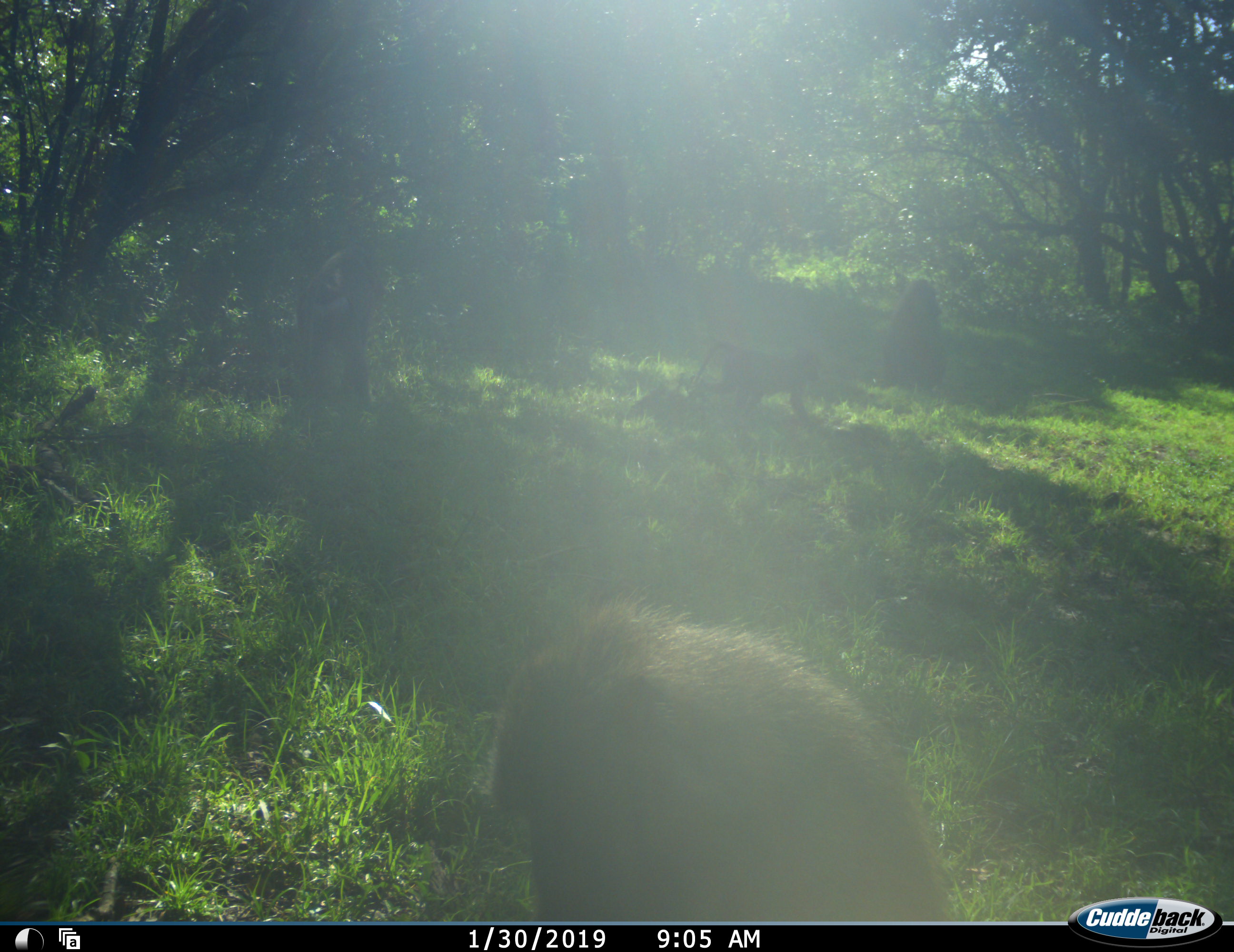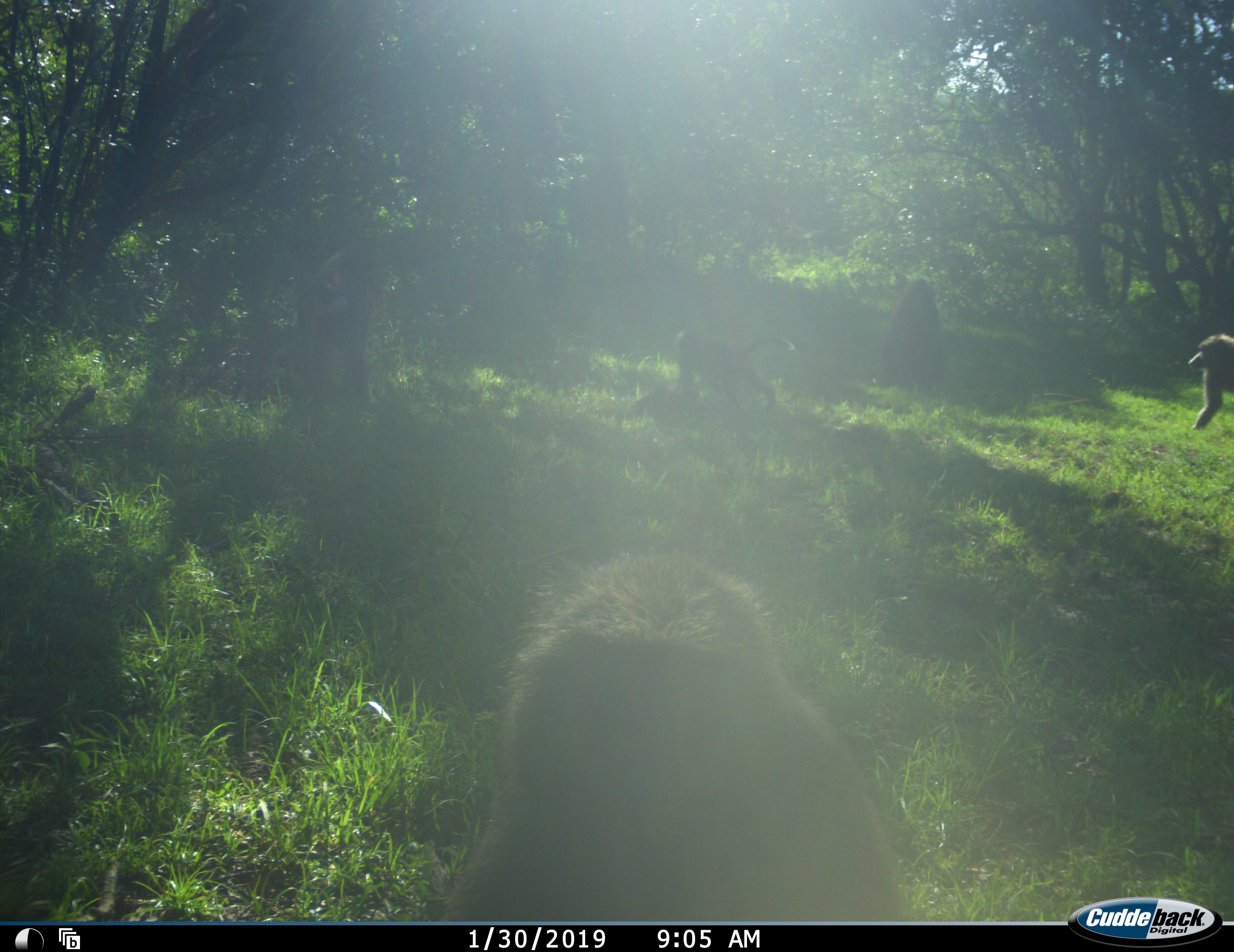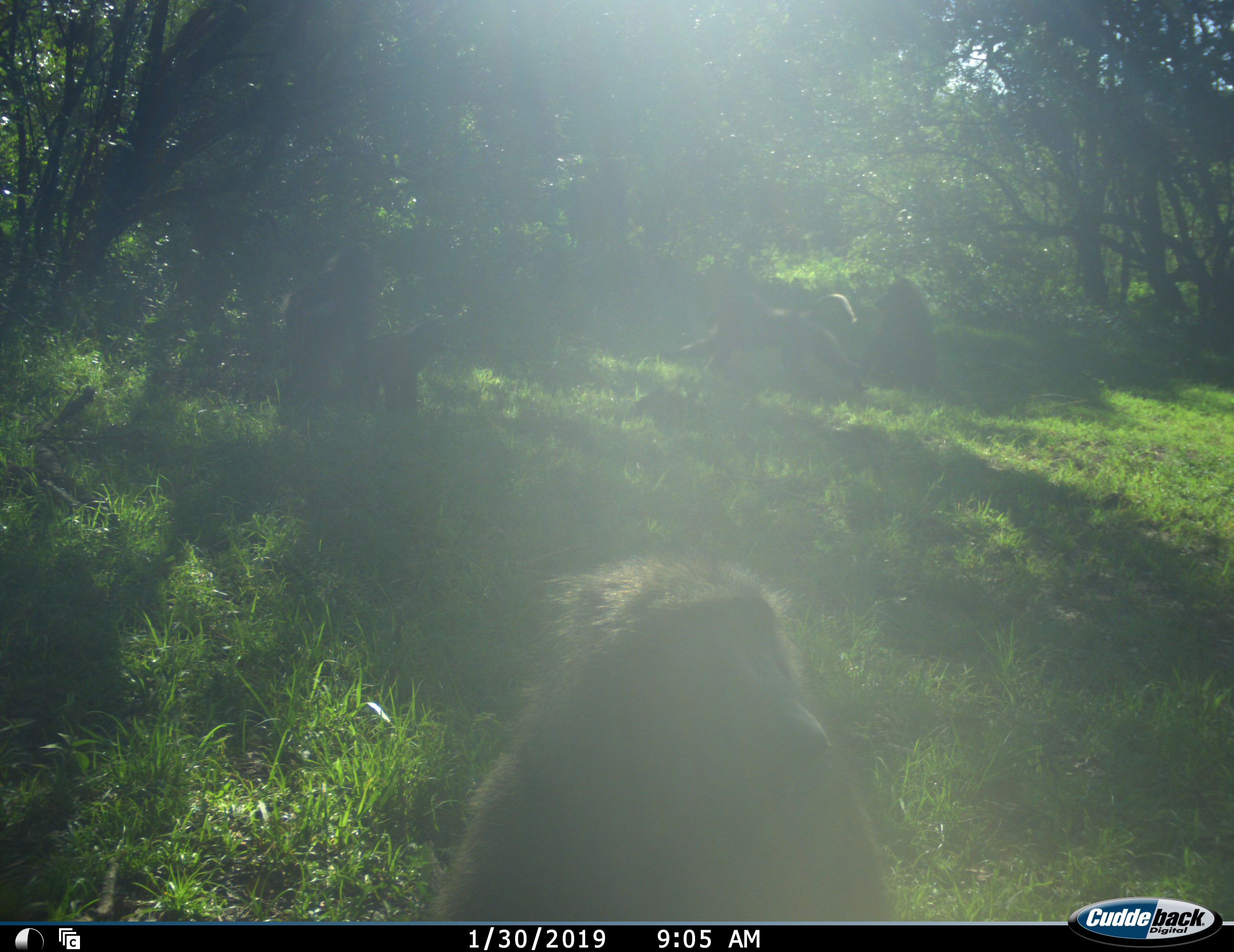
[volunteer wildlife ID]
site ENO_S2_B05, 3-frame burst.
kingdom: Animalia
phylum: Chordata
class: Mammalia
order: Primates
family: Cercopithecidae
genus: Papio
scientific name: Papio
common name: baboon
Baboon (Papio), count 5. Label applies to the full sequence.